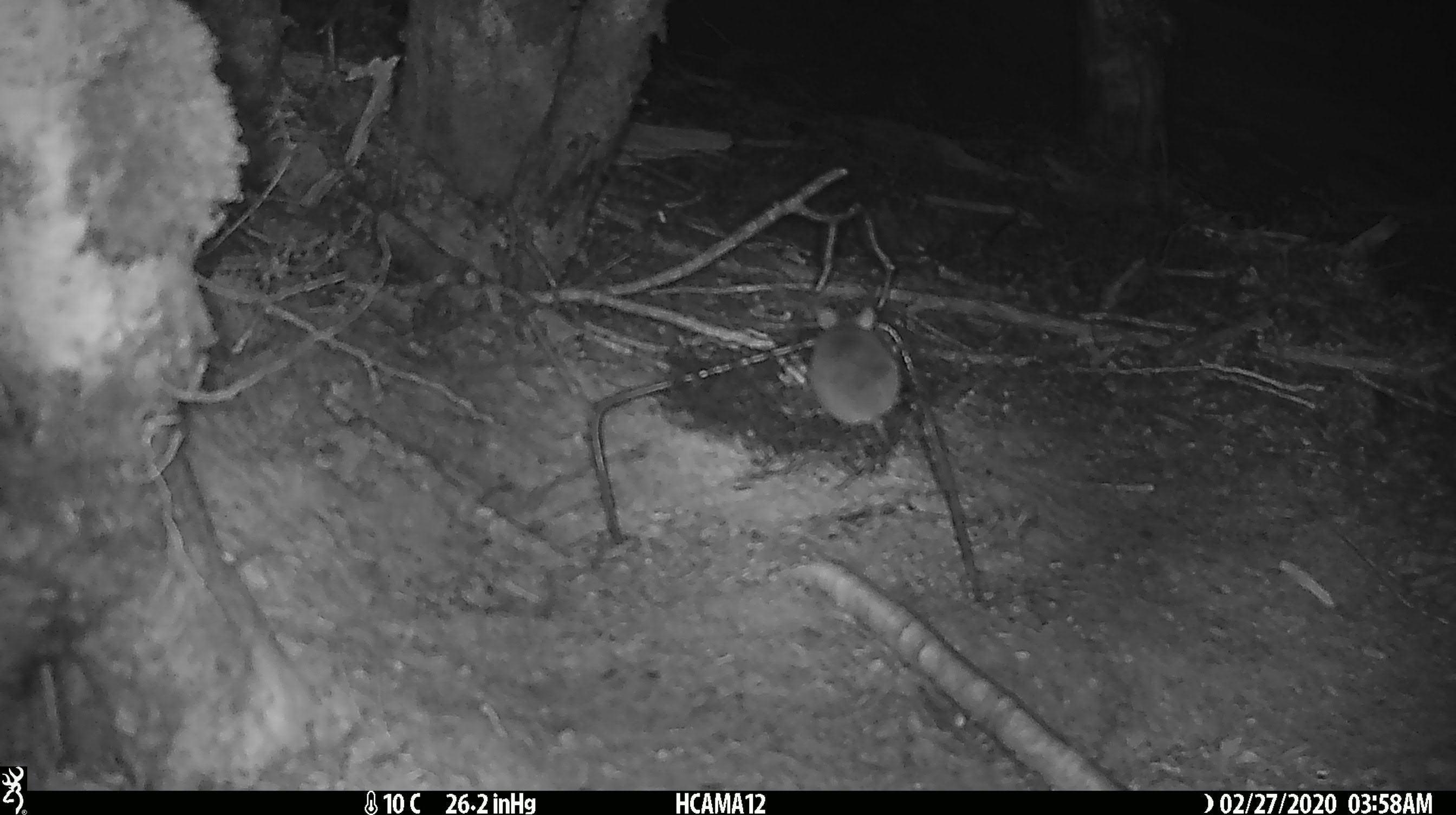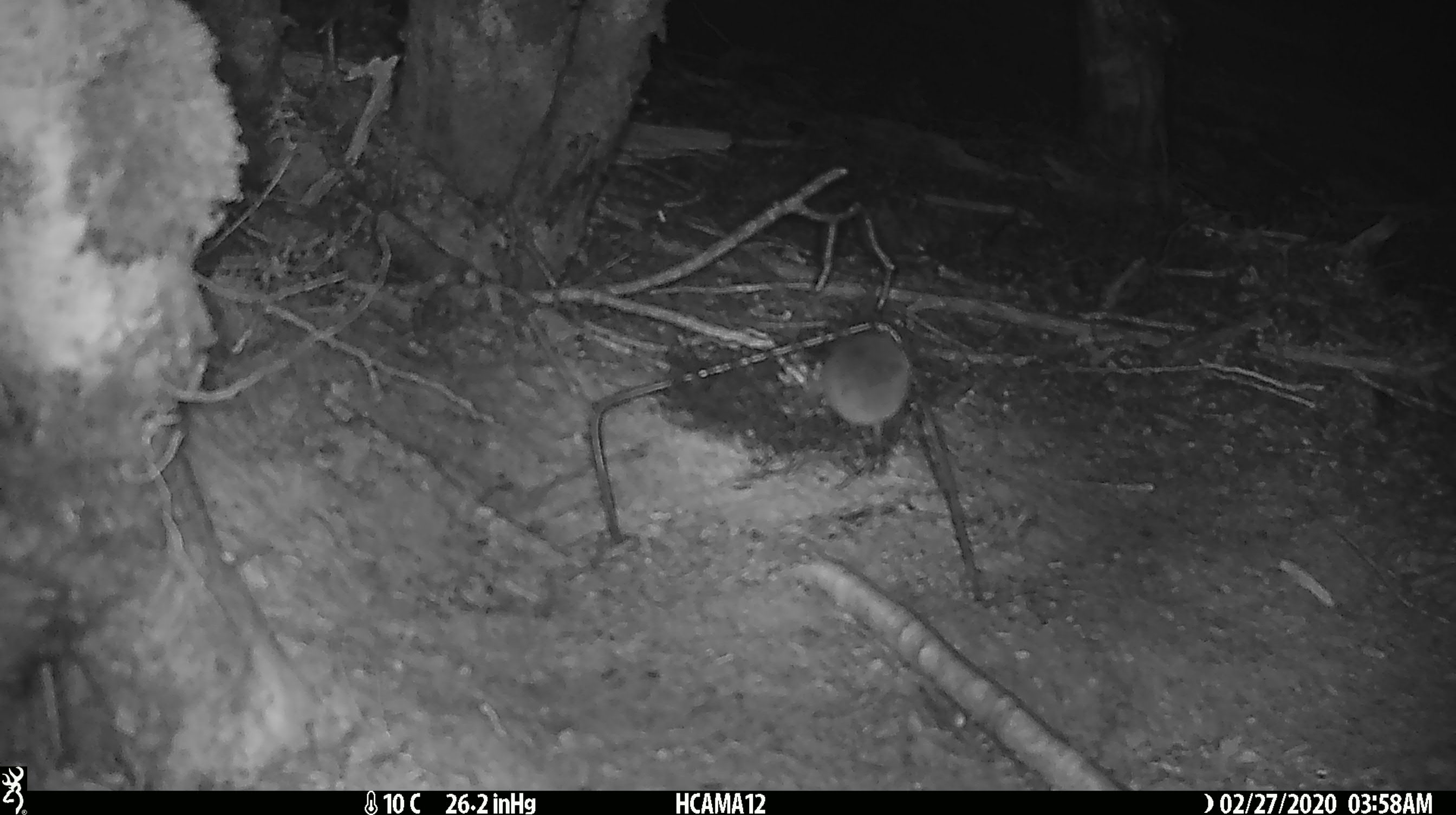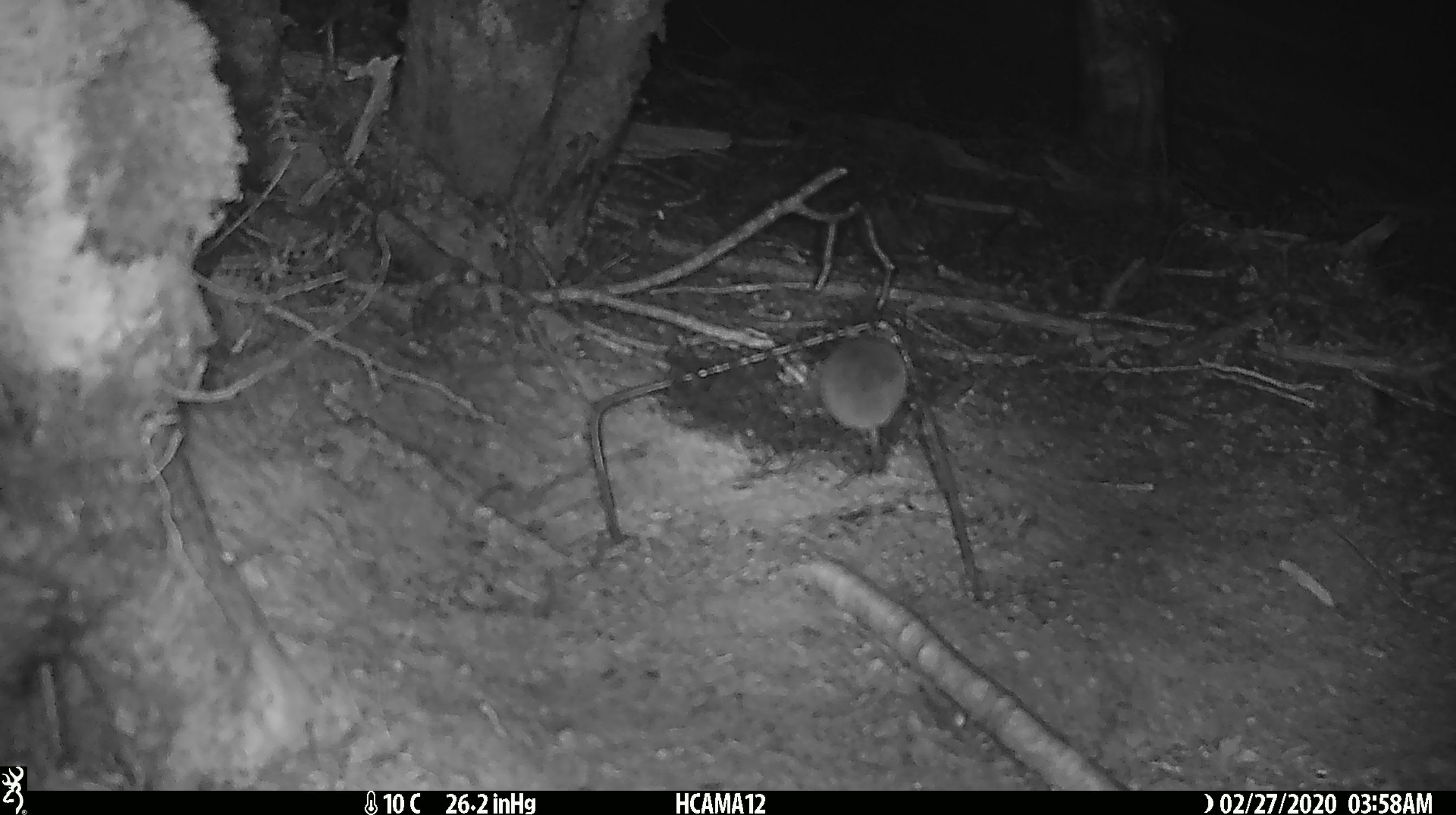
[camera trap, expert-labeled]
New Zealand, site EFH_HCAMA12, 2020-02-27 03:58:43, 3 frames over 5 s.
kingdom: Animalia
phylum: Chordata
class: Mammalia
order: Rodentia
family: Muridae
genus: Mus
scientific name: Mus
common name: mouse